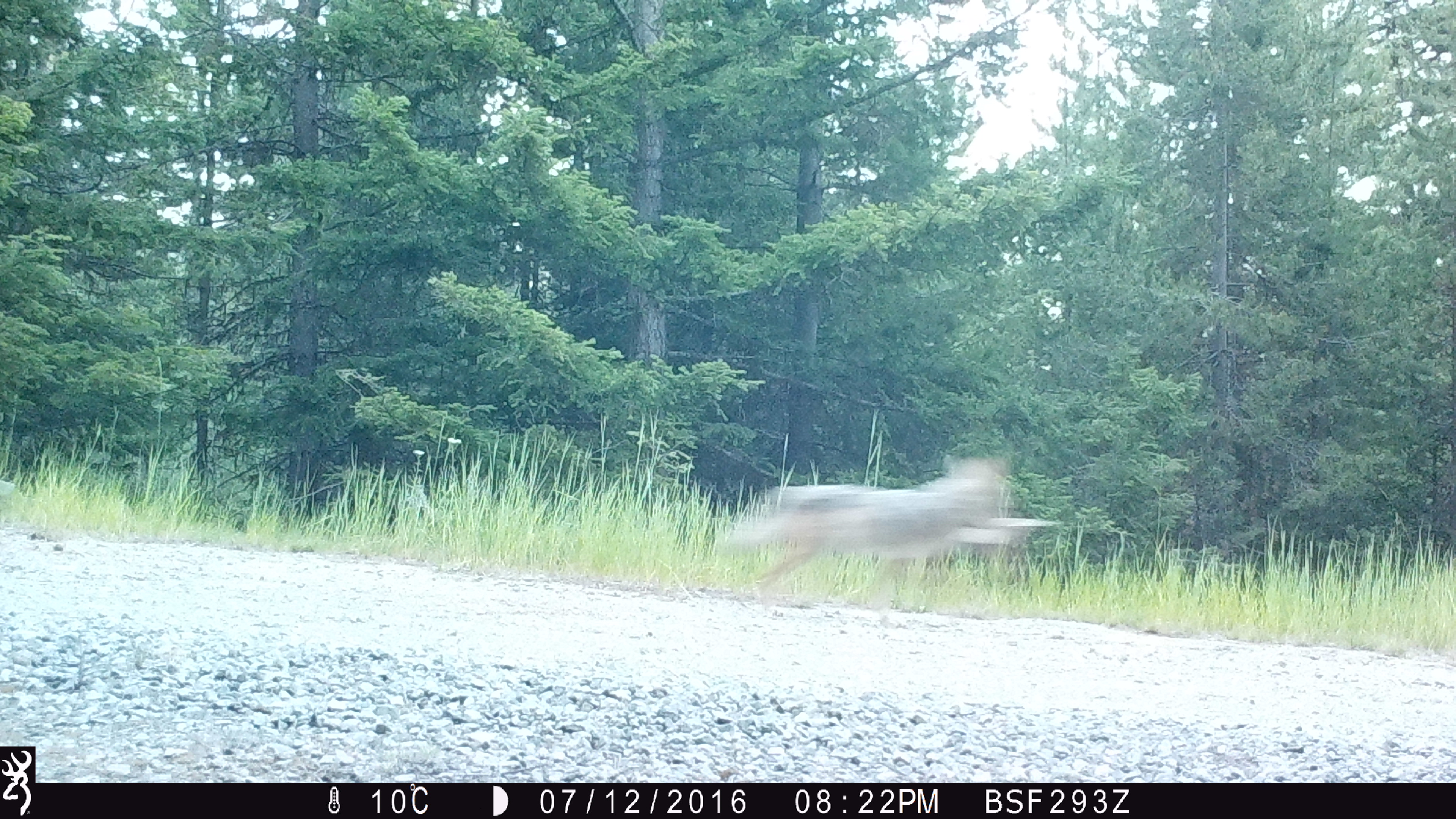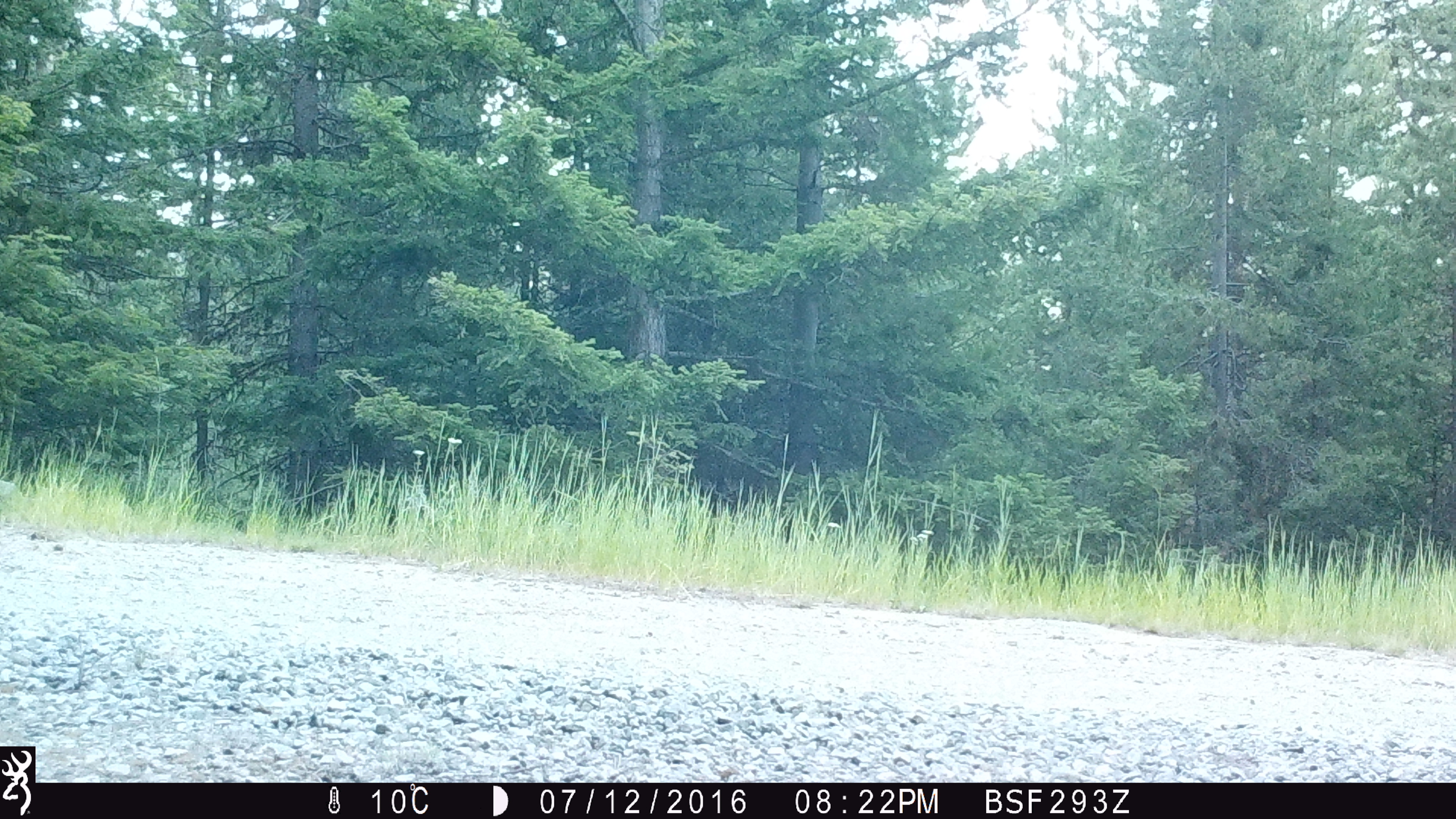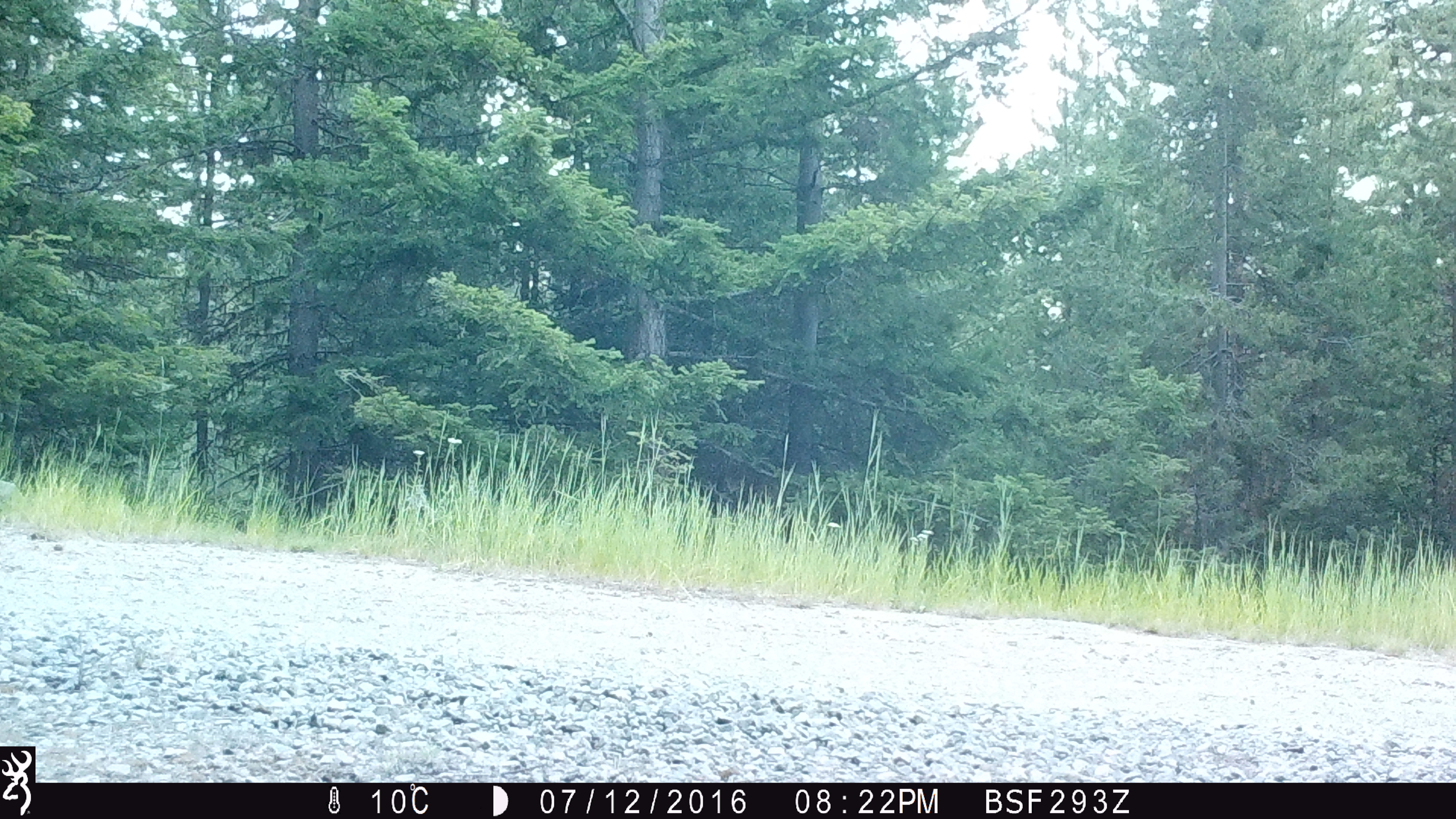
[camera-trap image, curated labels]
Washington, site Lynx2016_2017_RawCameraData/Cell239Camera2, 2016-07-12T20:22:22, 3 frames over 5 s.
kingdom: Animalia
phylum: Chordata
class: Mammalia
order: Carnivora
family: Canidae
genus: Canis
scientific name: Canis latrans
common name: coyote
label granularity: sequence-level